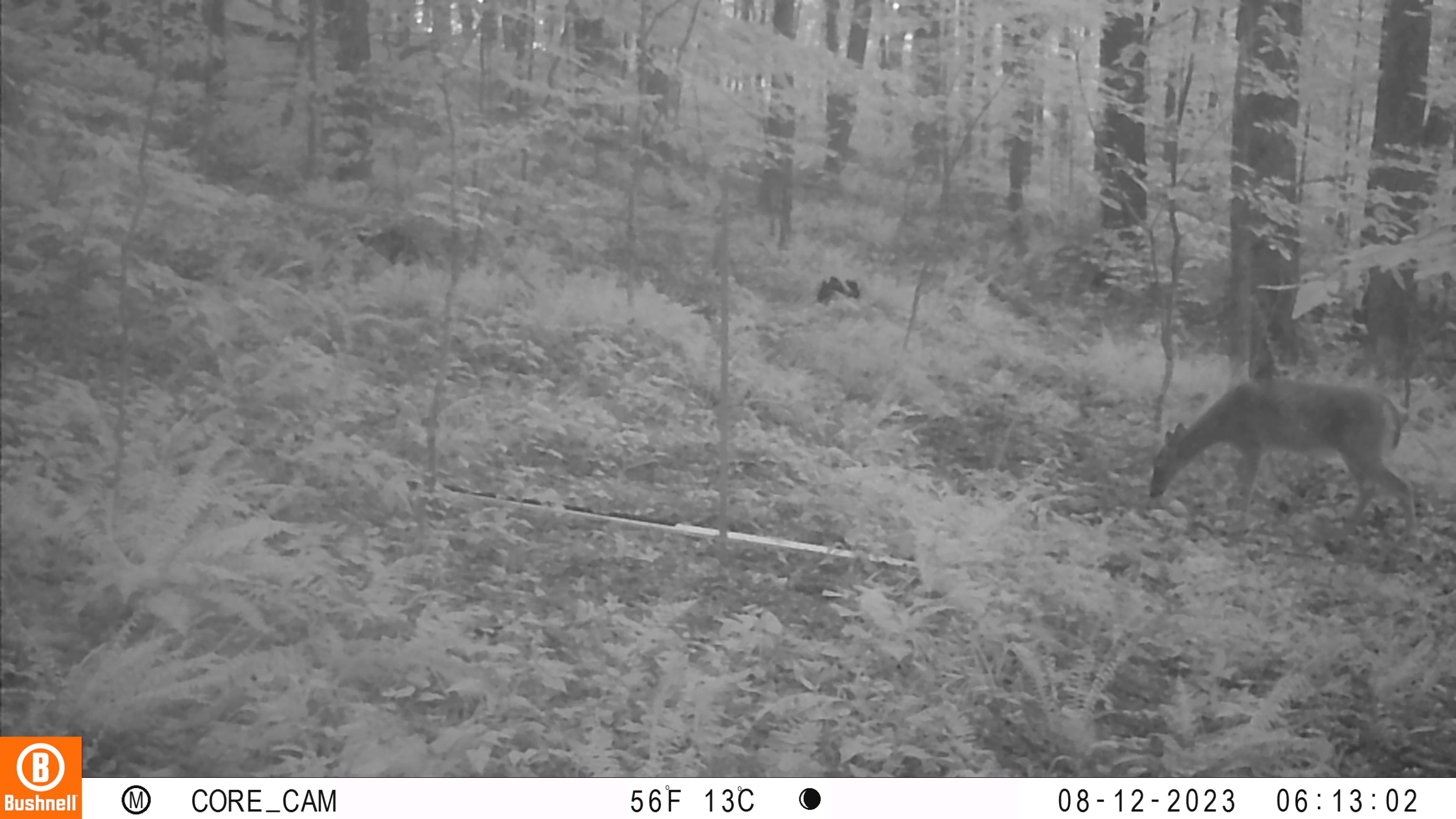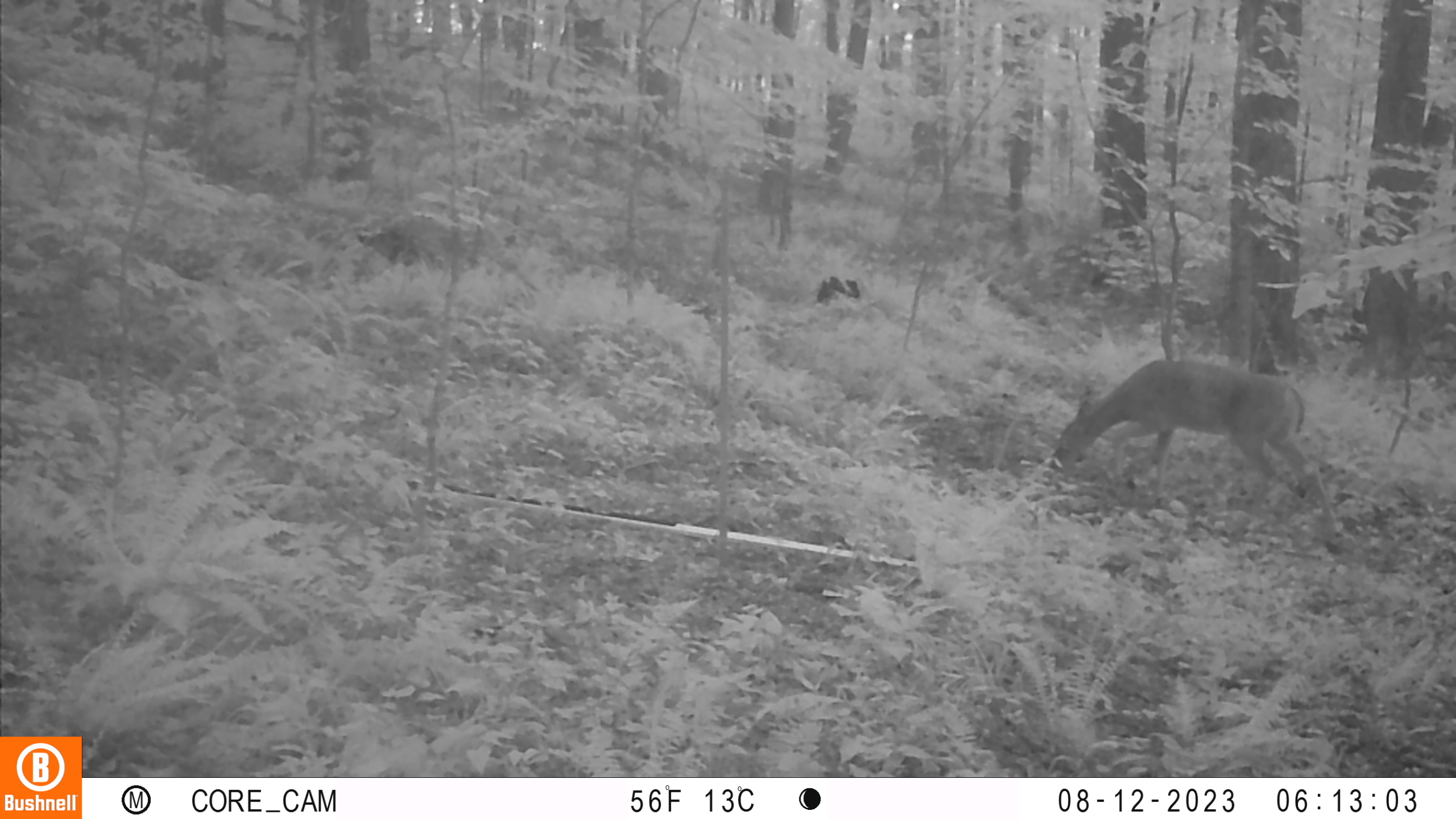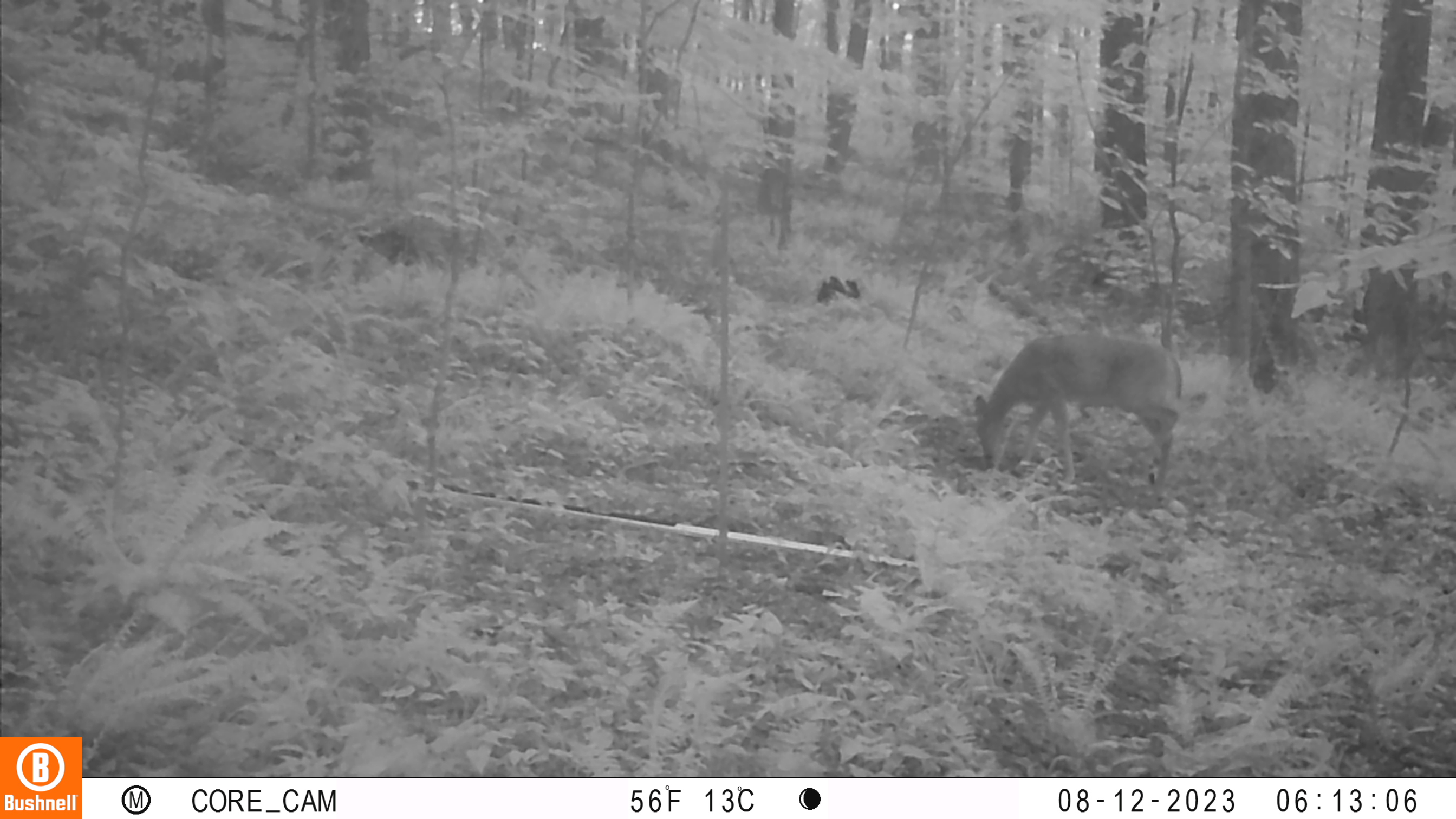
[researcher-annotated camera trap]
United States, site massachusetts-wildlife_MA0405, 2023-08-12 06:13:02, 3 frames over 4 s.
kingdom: Animalia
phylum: Chordata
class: Mammalia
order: Artiodactyla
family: Cervidae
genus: Odocoileus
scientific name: Odocoileus virginianus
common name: white-tailed deer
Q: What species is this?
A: White-tailed deer (Odocoileus virginianus).